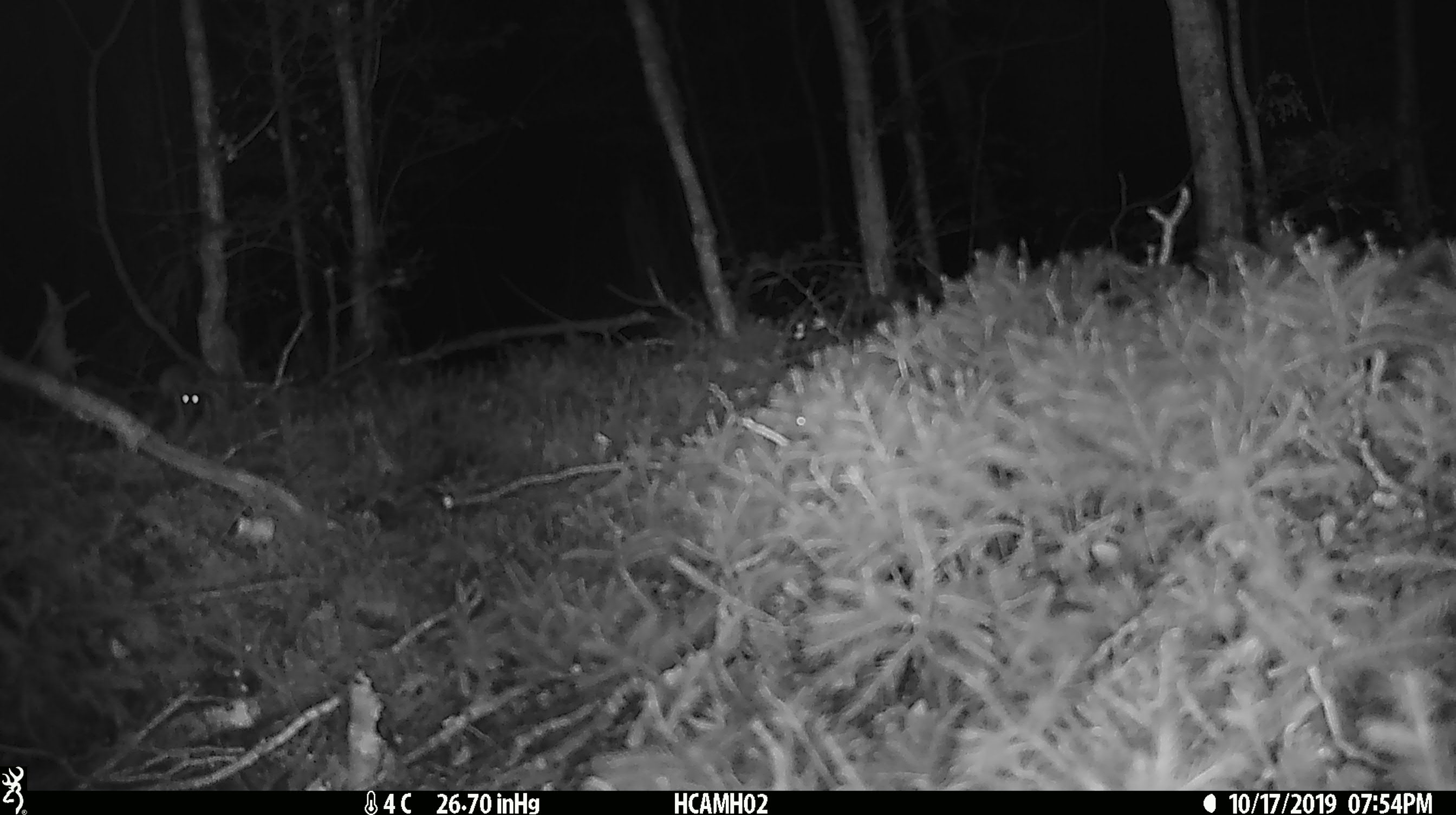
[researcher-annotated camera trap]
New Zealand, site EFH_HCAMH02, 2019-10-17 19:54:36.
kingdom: Animalia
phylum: Chordata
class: Mammalia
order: Rodentia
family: Muridae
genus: Mus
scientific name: Mus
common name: mouse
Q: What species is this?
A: Mouse (Mus).